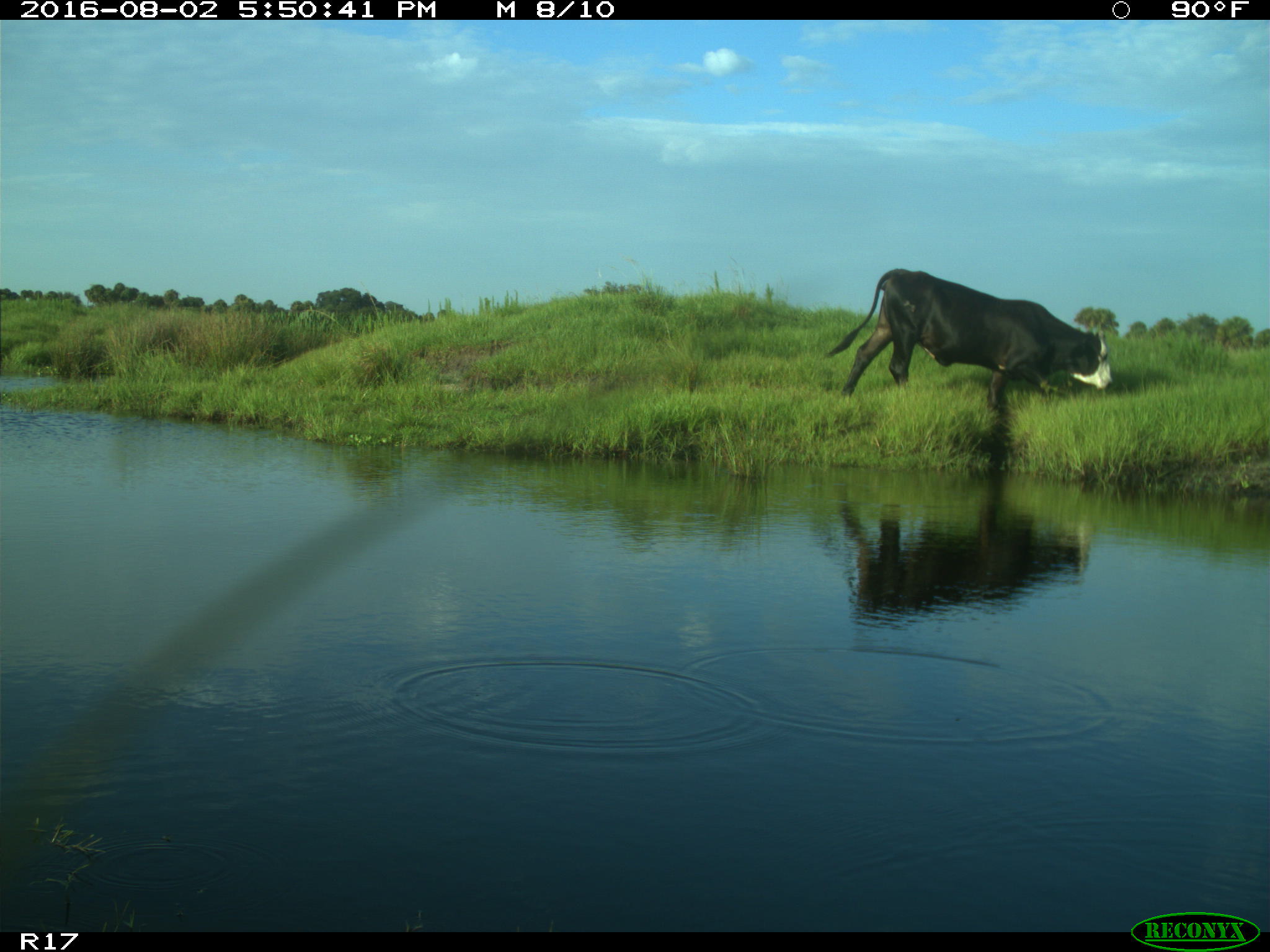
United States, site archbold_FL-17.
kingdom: Animalia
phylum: Chordata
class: Mammalia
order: Artiodactyla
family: Bovidae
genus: Bos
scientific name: Bos taurus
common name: domestic cow